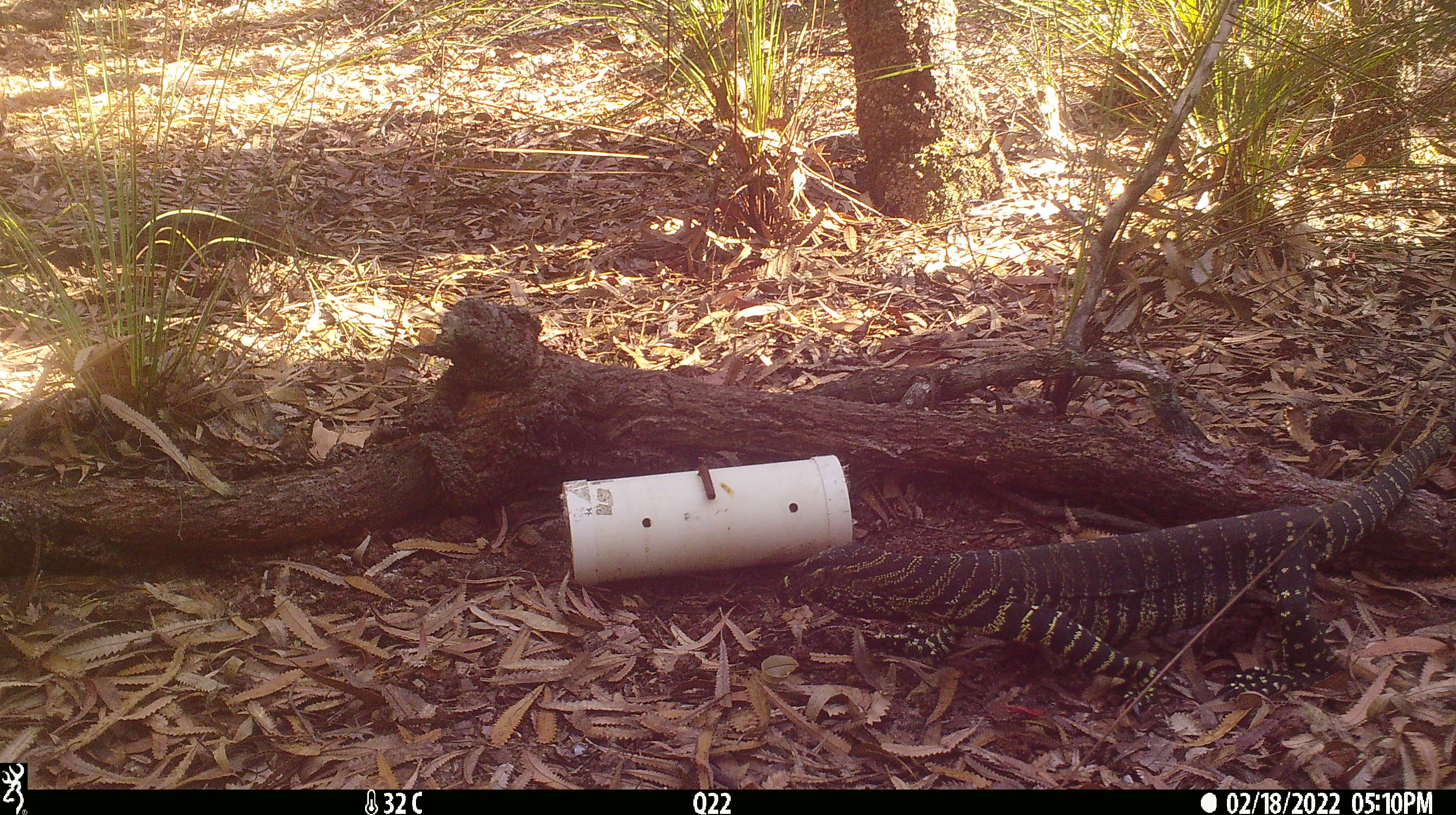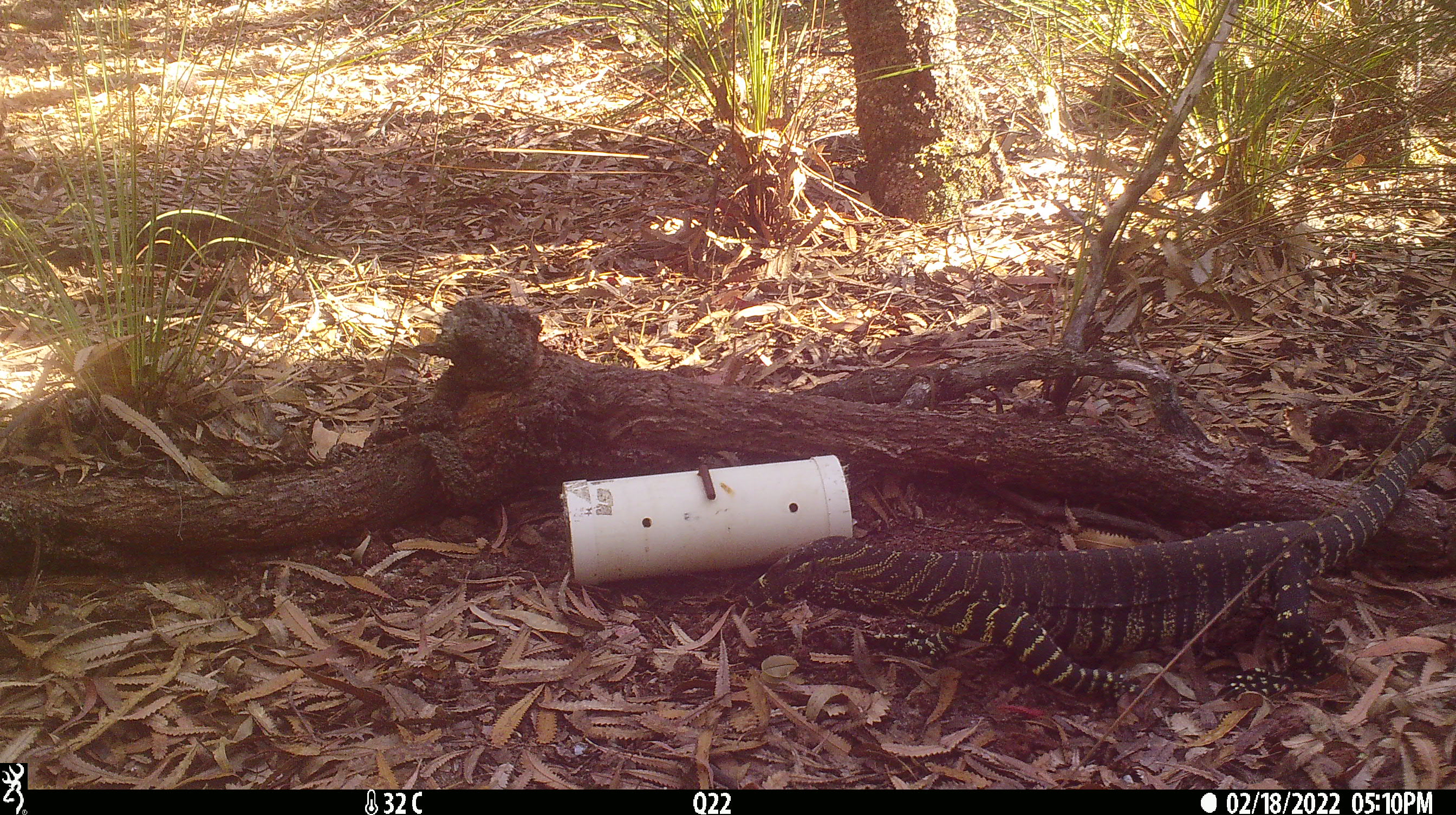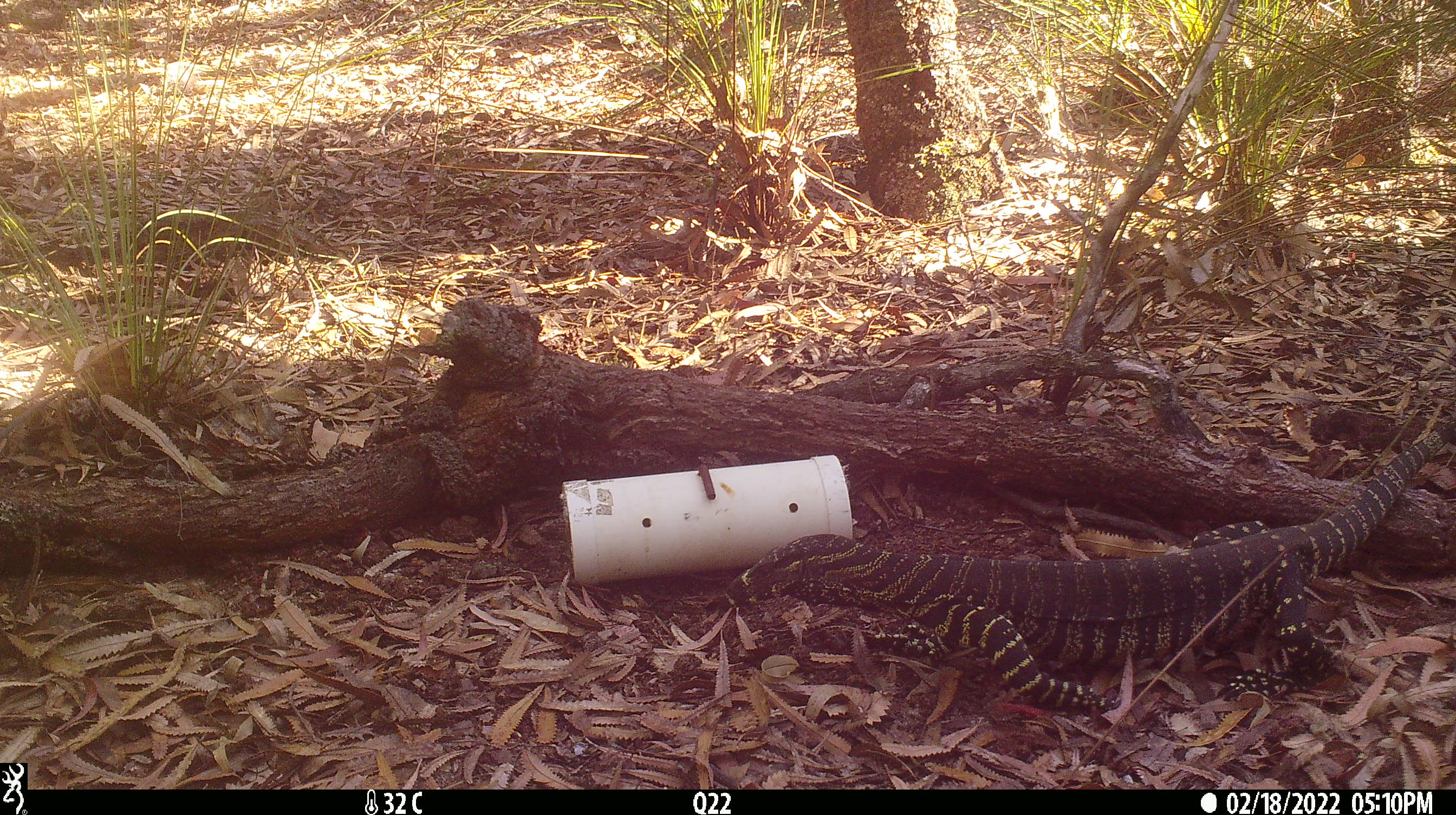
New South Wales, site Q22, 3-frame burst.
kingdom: Animalia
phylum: Chordata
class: Reptilia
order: Squamata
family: Varanidae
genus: Varanus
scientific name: Varanus varius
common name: lace monitor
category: goanna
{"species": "goanna (lace monitor) (Varanus varius)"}